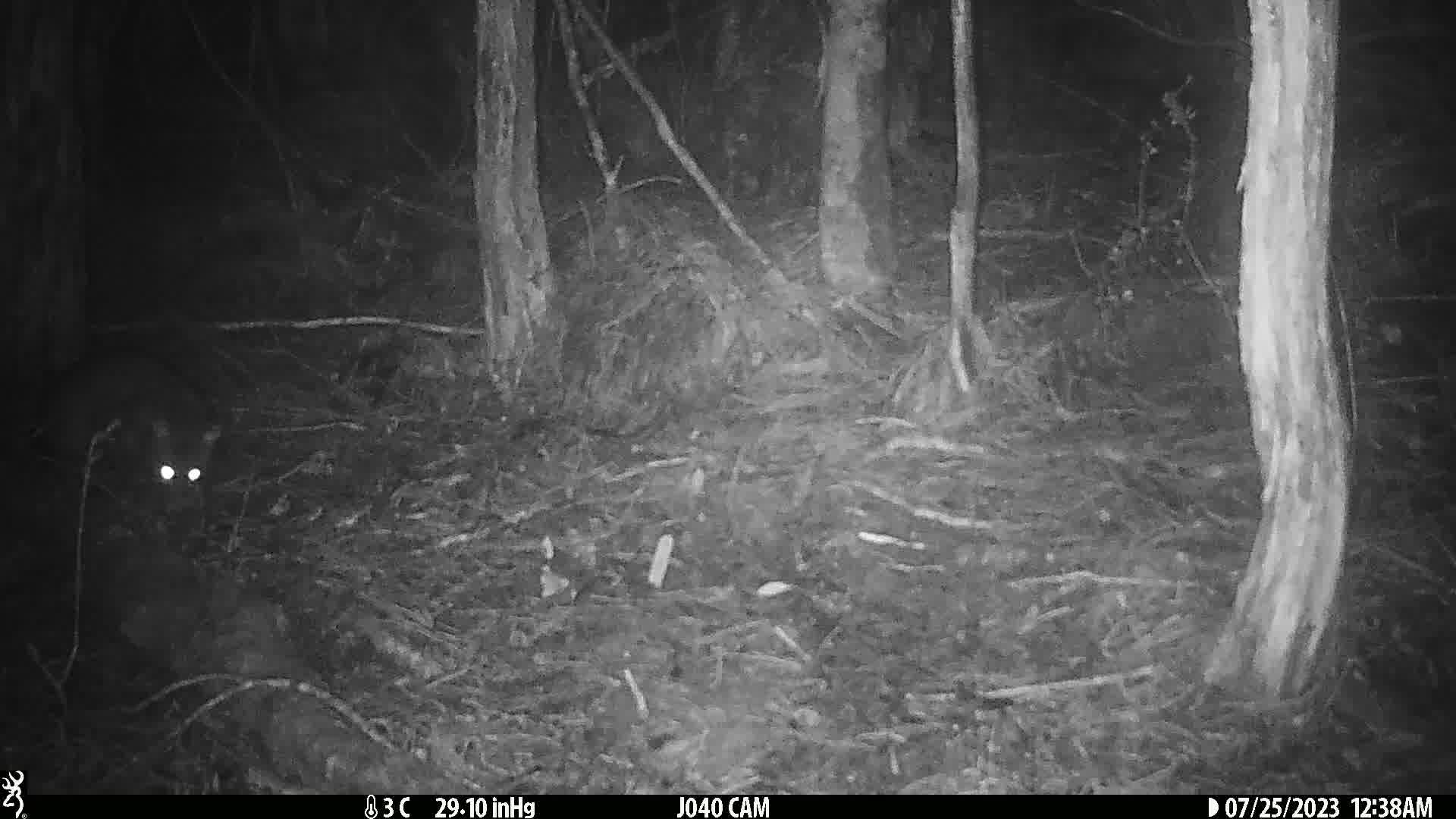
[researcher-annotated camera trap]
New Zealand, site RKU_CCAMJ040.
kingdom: Animalia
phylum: Chordata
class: Mammalia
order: Diprotodontia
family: Phalangeridae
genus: Trichosurus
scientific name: Trichosurus vulpecula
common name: common brushtail possum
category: possum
Possum (common brushtail possum) (Trichosurus vulpecula).